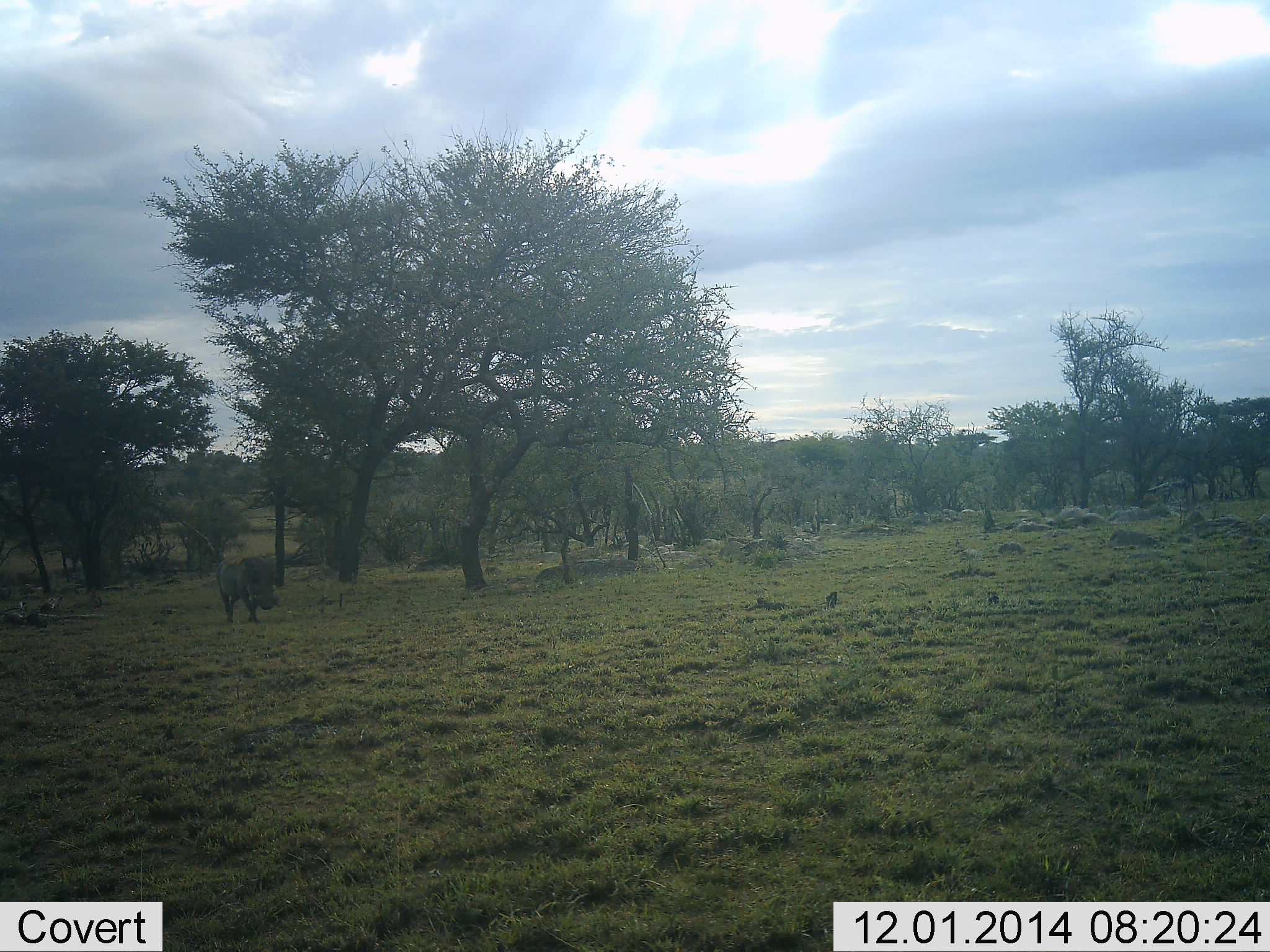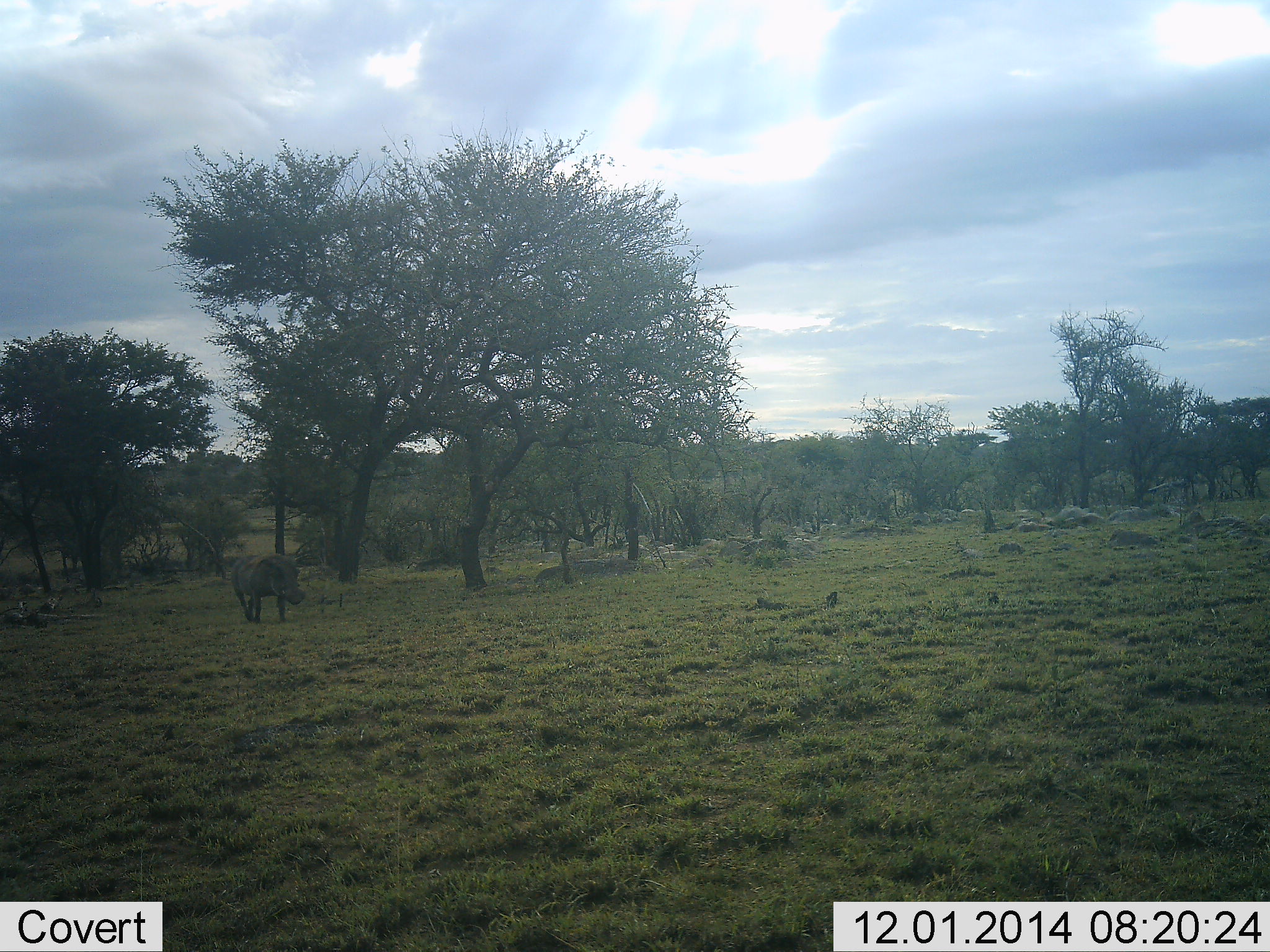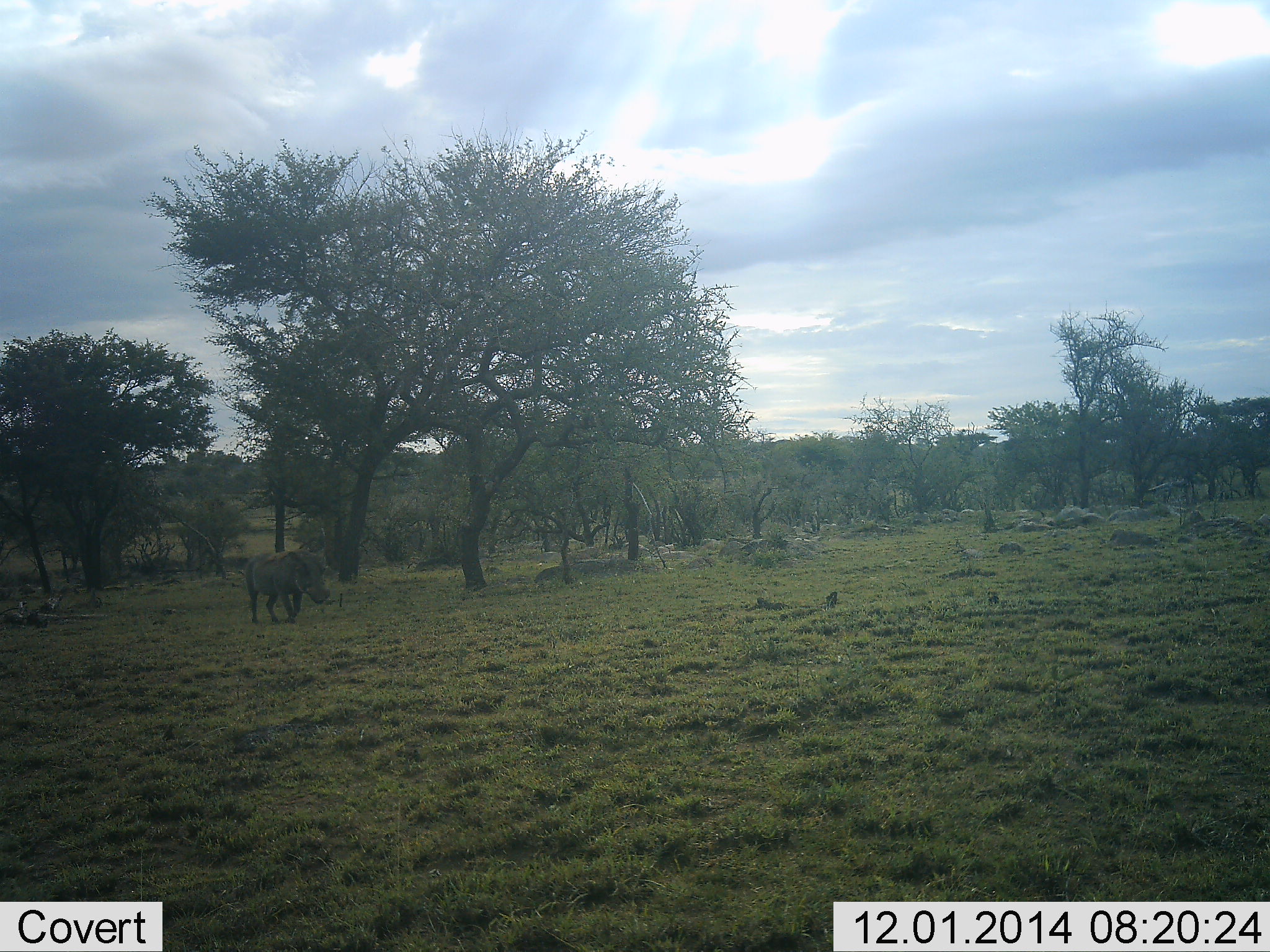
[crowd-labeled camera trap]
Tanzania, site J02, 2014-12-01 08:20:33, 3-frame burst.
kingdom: Animalia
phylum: Chordata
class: Mammalia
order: Artiodactyla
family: Suidae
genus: Phacochoerus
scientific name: Phacochoerus africanus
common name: warthog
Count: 1.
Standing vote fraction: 10%.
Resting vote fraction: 0%.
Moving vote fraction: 100%.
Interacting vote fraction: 0%.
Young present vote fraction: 0%.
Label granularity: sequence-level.